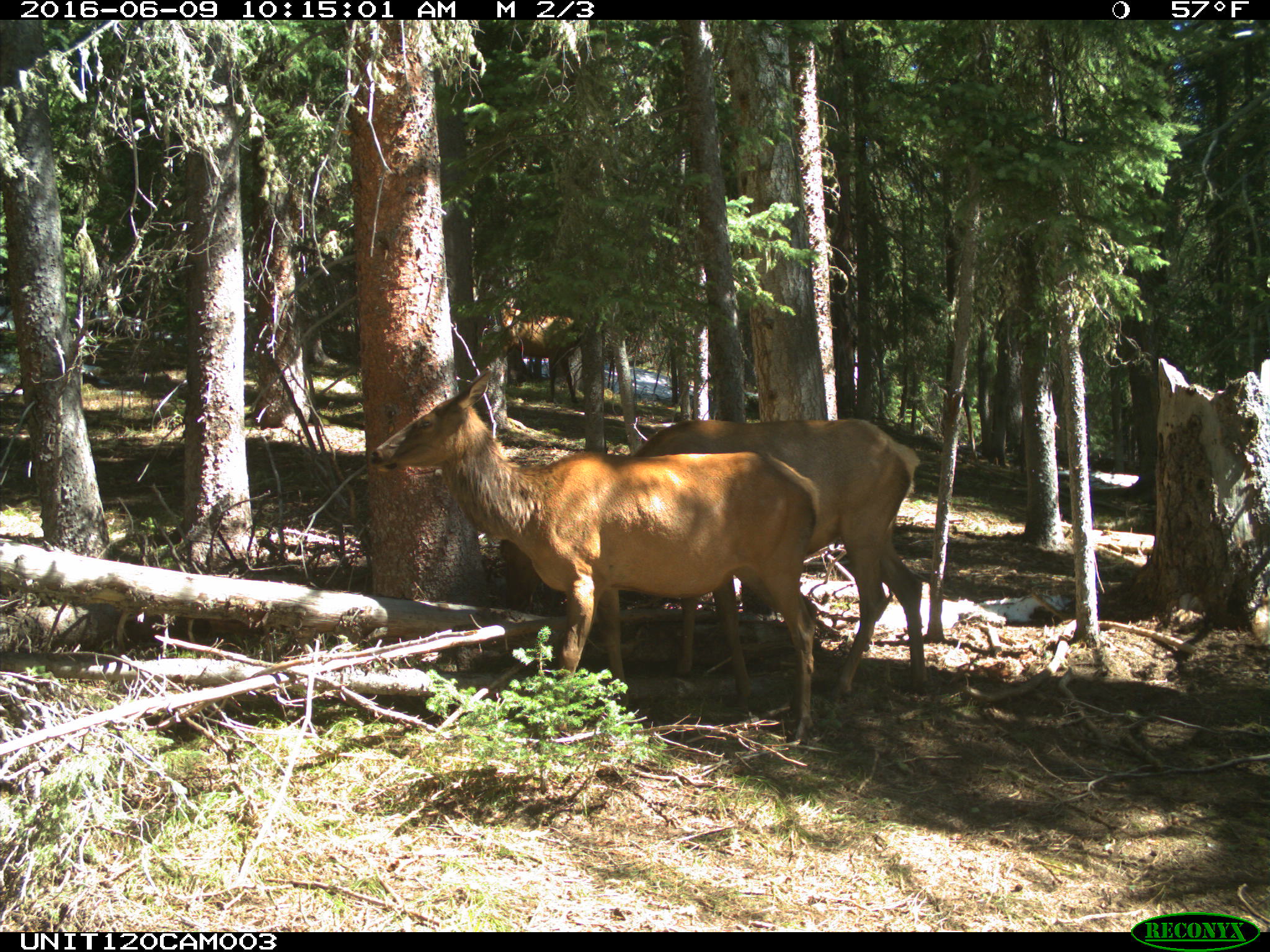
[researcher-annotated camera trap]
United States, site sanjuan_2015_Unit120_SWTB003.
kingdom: Animalia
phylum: Chordata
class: Mammalia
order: Artiodactyla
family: Cervidae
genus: Cervus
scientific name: Cervus elaphus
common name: red deer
Cervus elaphus (red deer).